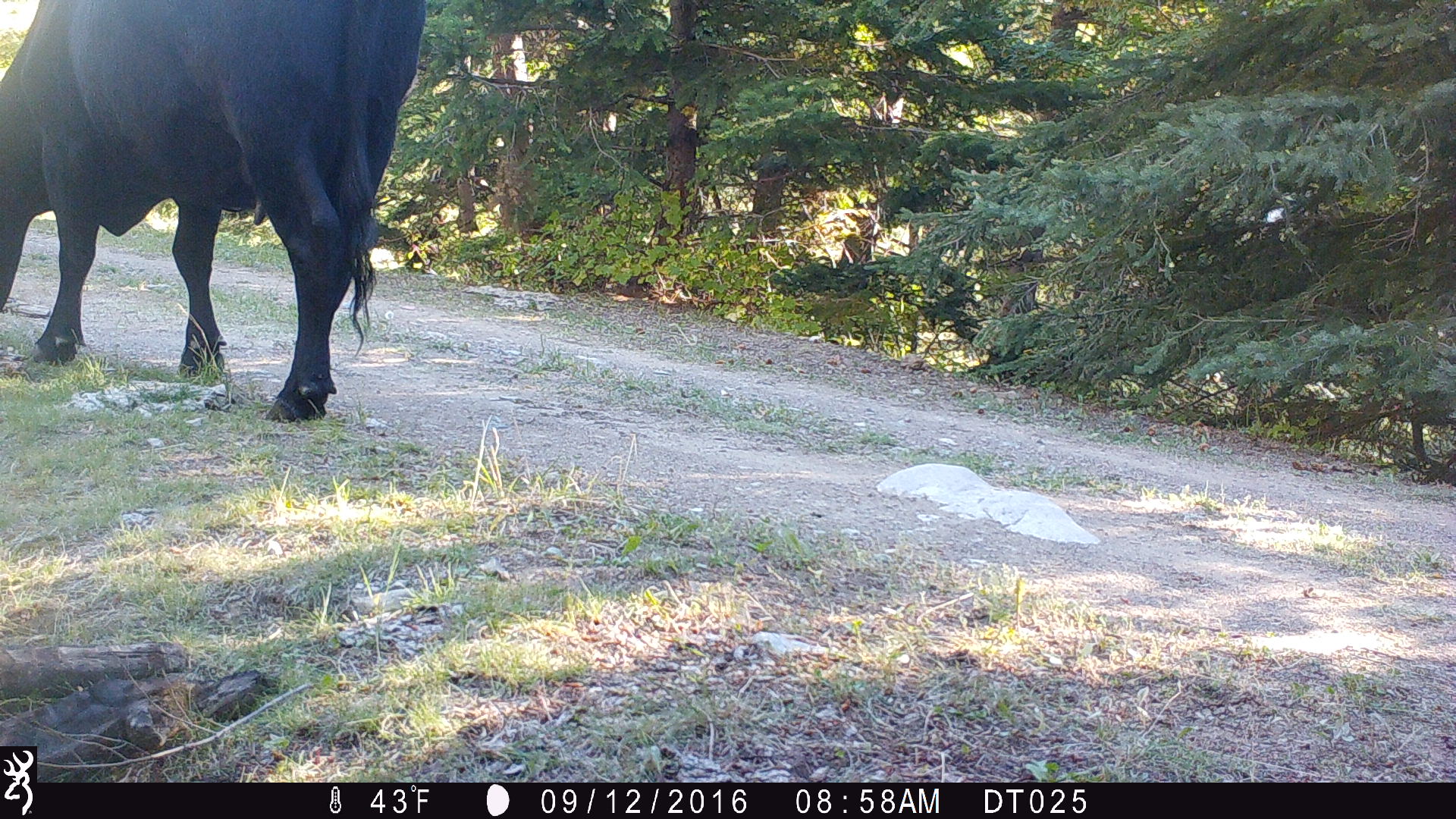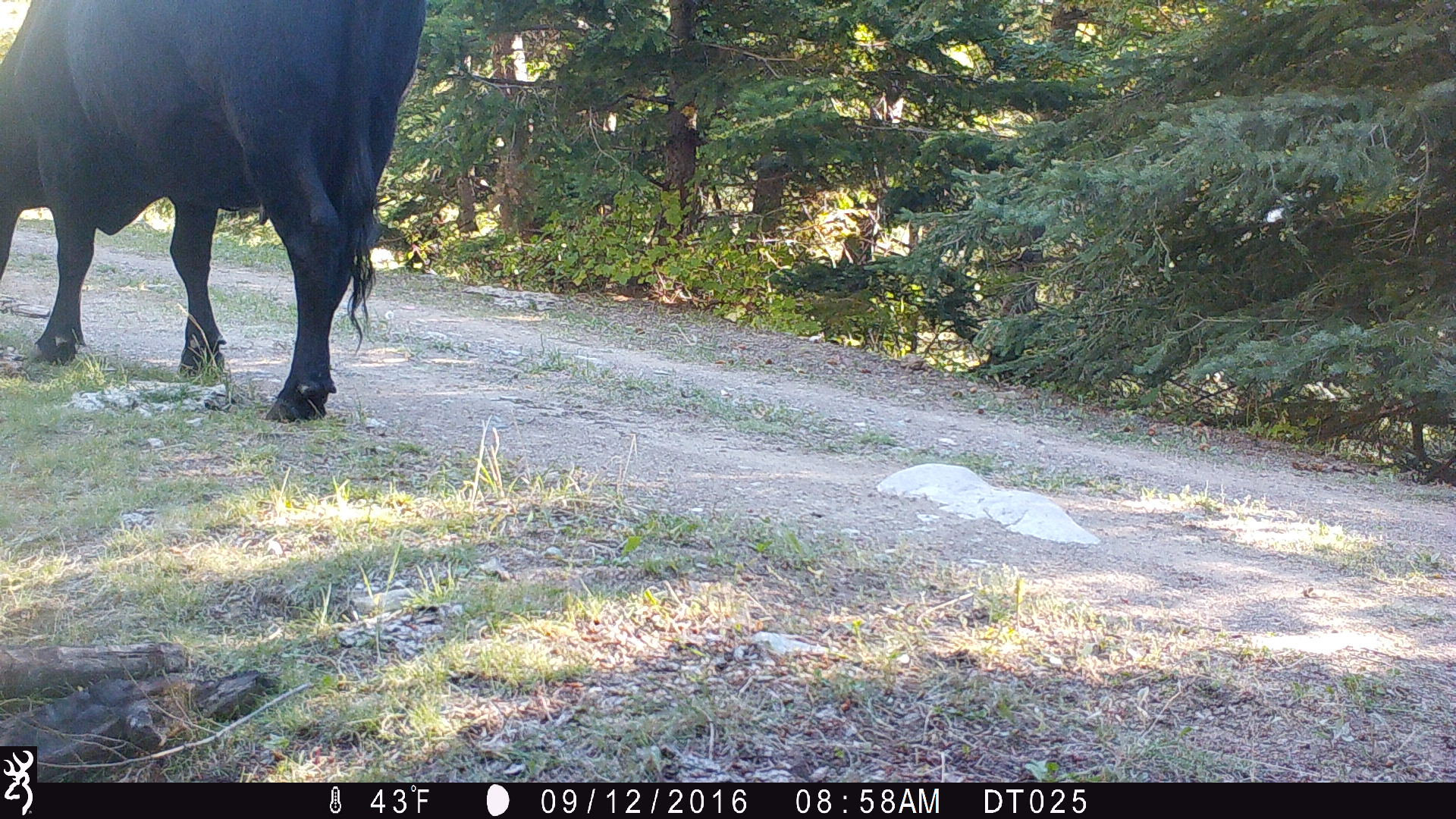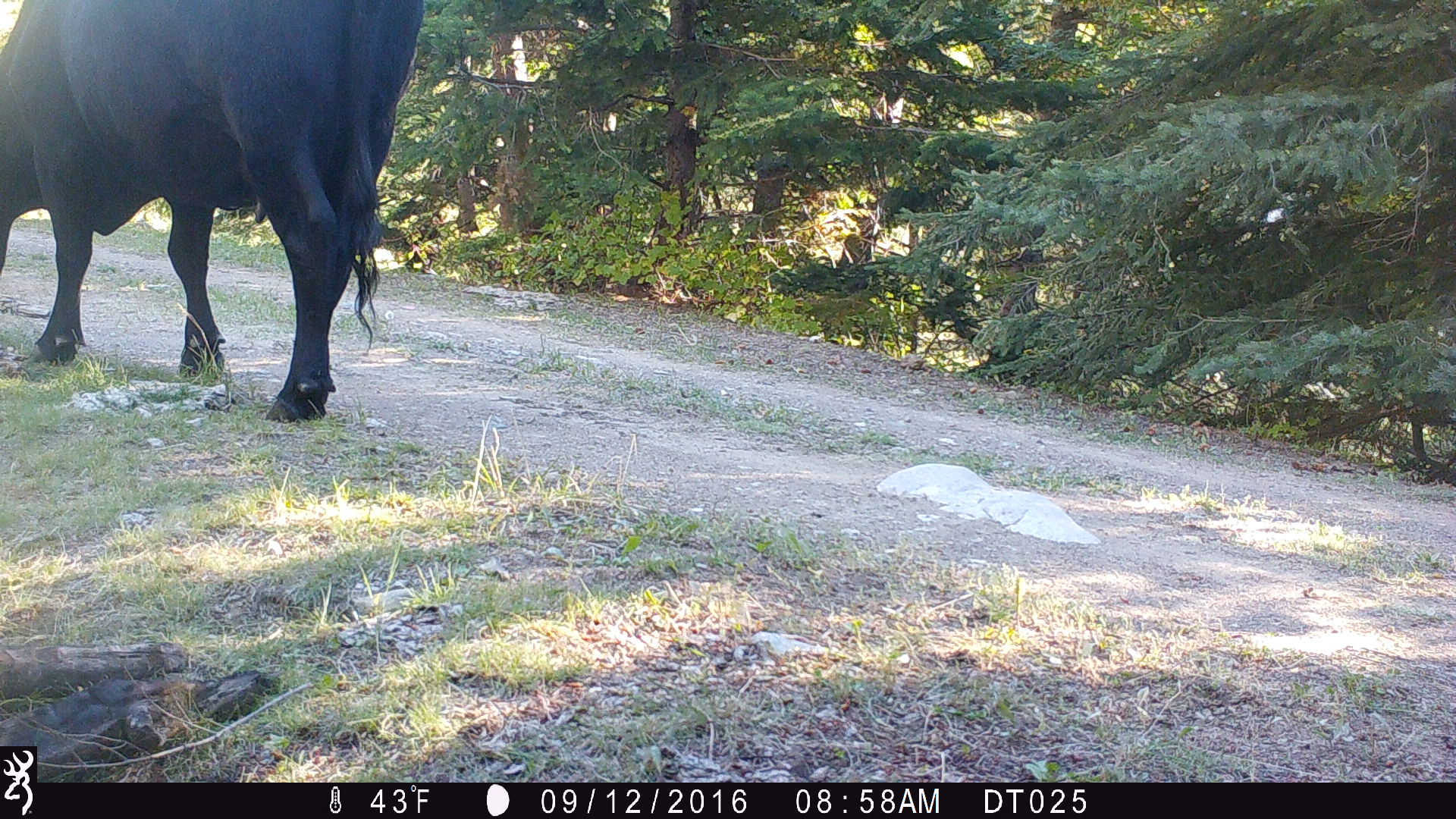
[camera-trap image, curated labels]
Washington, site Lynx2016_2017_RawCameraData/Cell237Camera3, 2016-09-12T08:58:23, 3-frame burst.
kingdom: Animalia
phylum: Chordata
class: Mammalia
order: Artiodactyla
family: Bovidae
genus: Bos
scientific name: Bos taurus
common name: domestic cattle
Domestic cattle (Bos taurus). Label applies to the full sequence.